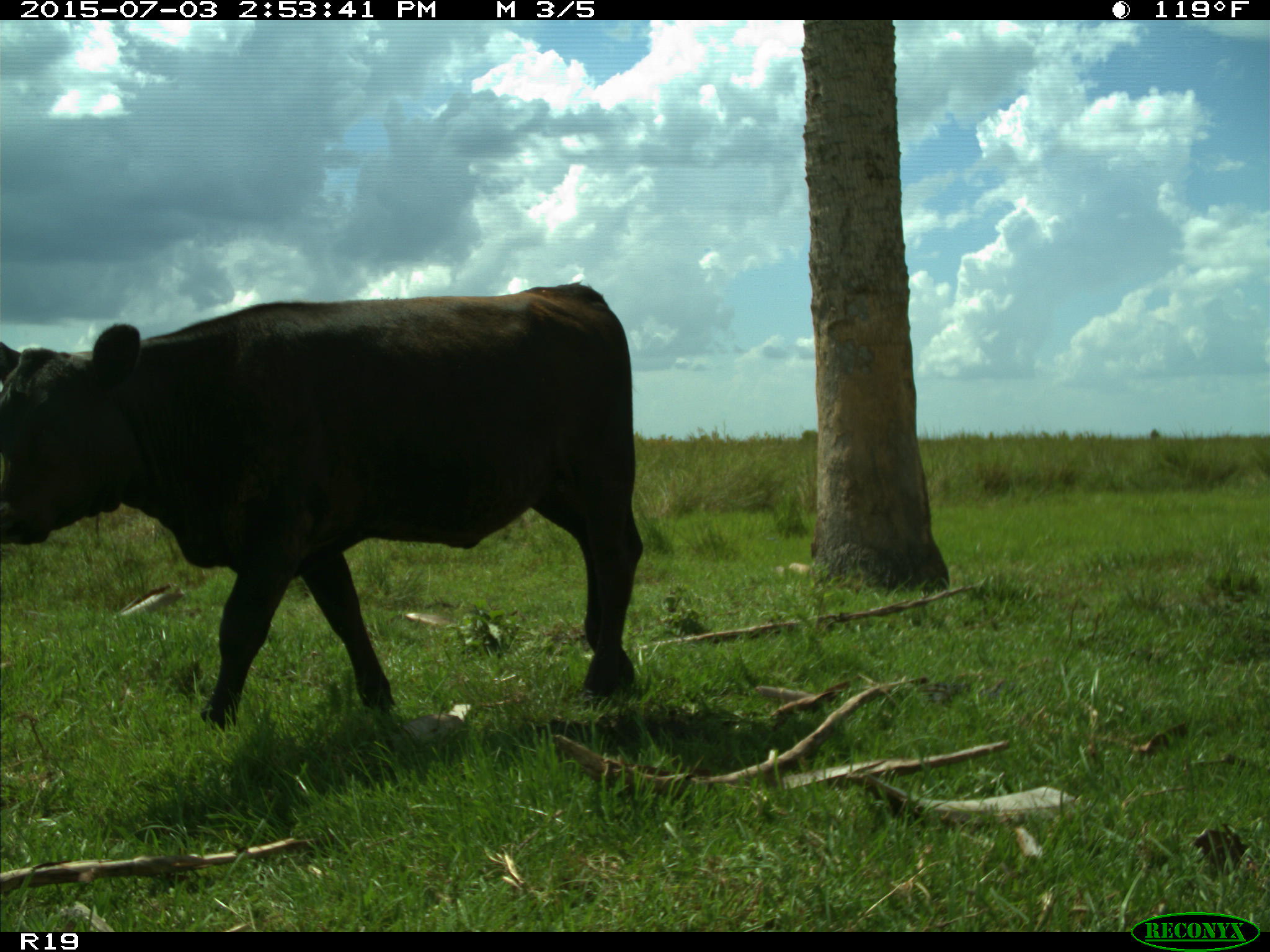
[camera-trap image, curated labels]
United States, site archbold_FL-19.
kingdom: Animalia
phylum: Chordata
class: Mammalia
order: Artiodactyla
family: Bovidae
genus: Bos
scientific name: Bos taurus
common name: domestic cow